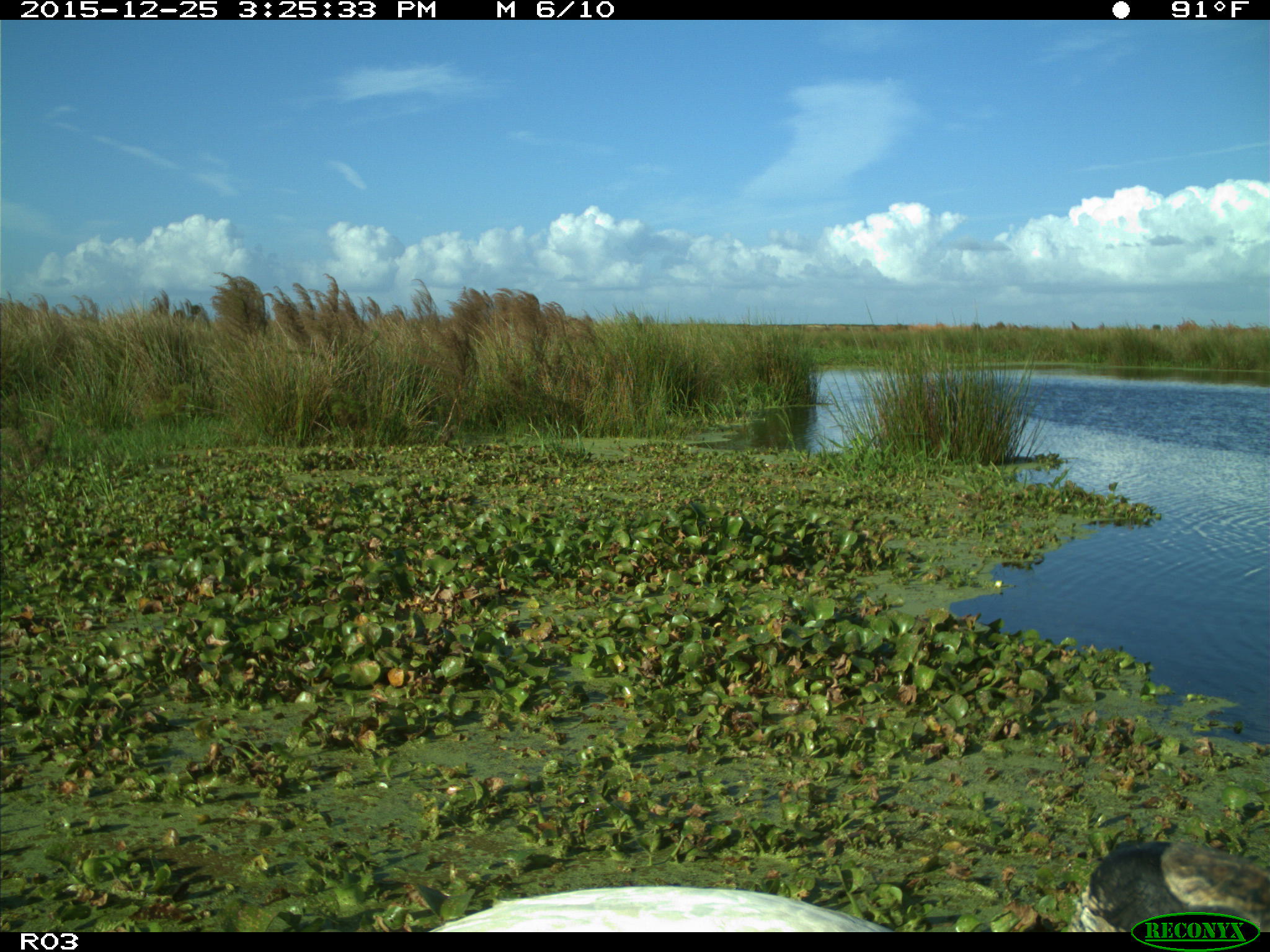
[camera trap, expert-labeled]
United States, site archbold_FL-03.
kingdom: Animalia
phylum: Chordata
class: Aves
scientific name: Aves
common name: birds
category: unidentified bird